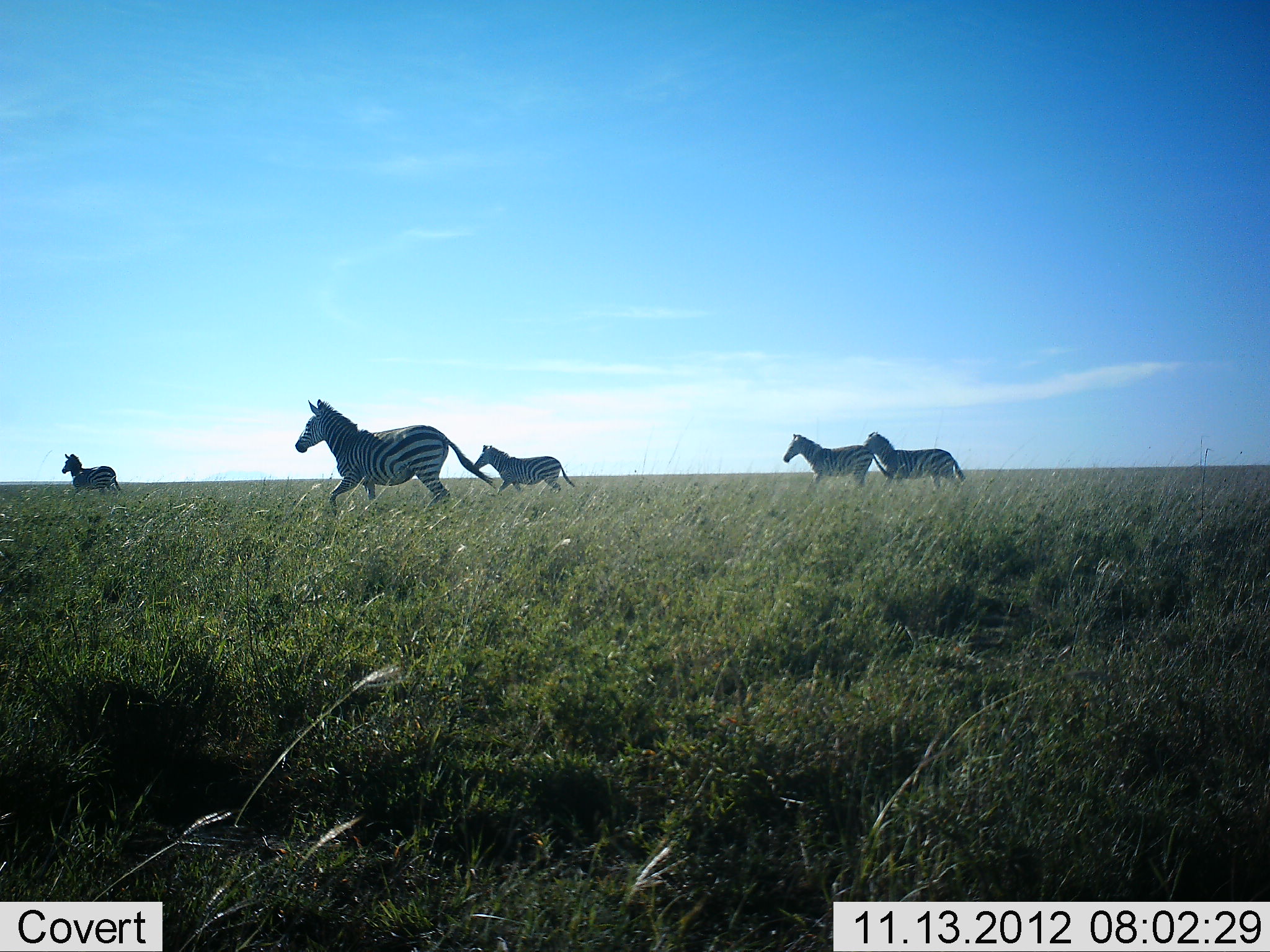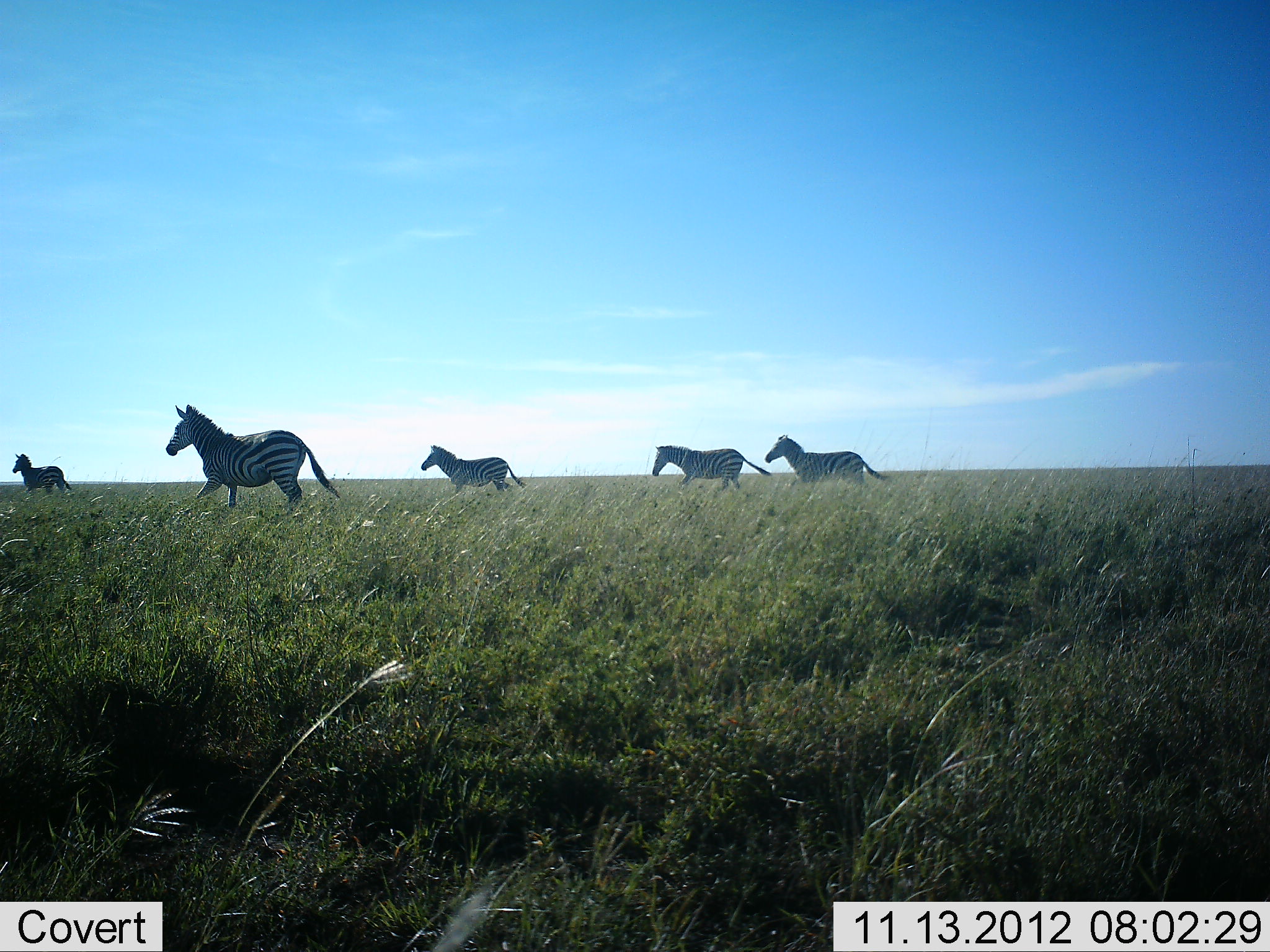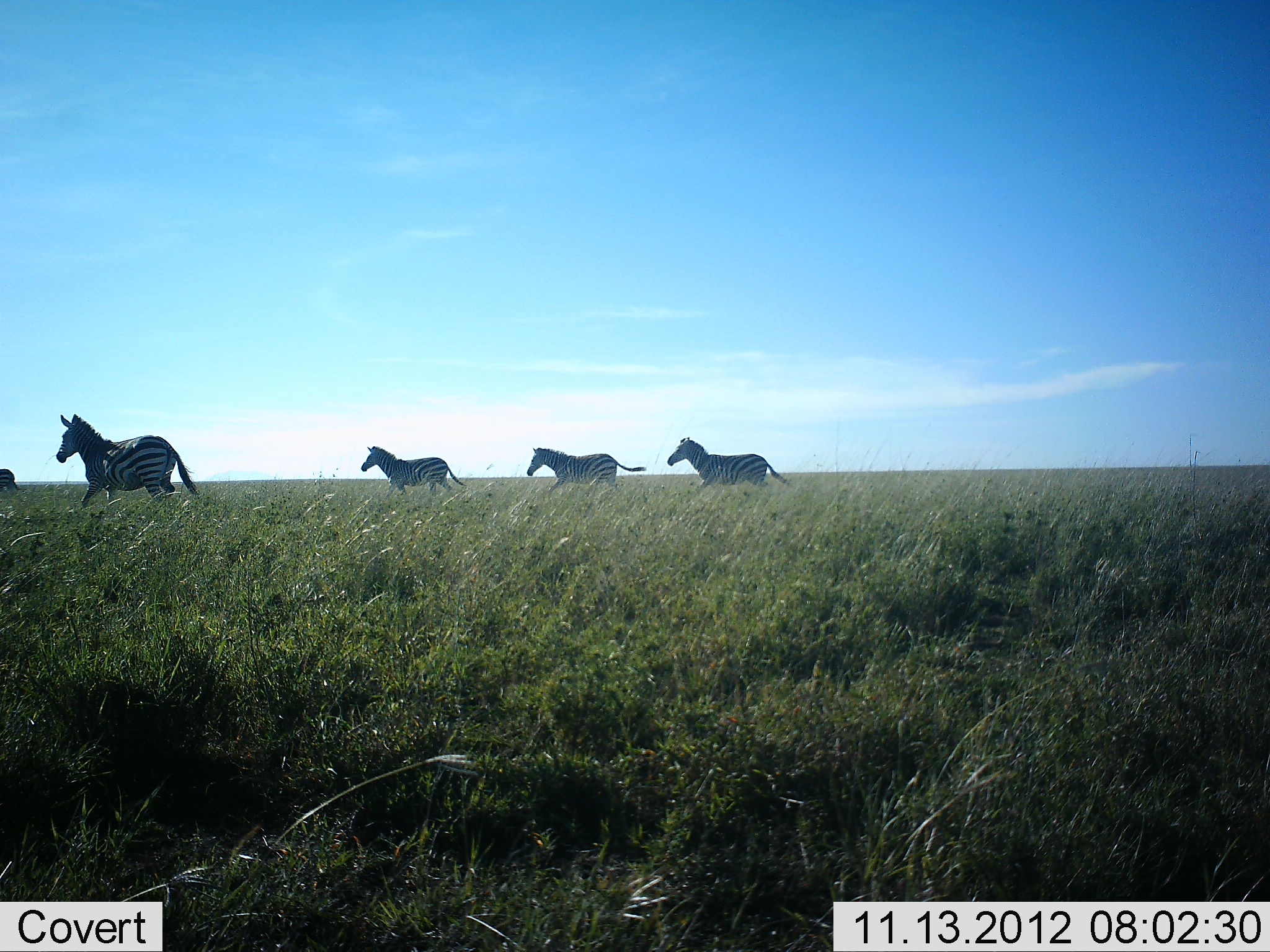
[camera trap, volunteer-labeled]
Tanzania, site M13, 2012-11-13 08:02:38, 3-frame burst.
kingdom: Animalia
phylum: Chordata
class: Mammalia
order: Perissodactyla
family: Equidae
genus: Equus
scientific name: Equus quagga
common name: plains zebra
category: zebra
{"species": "zebra (plains zebra) (Equus quagga)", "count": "5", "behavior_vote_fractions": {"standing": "0%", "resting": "0%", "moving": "100%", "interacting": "0%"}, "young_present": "0%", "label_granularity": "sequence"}